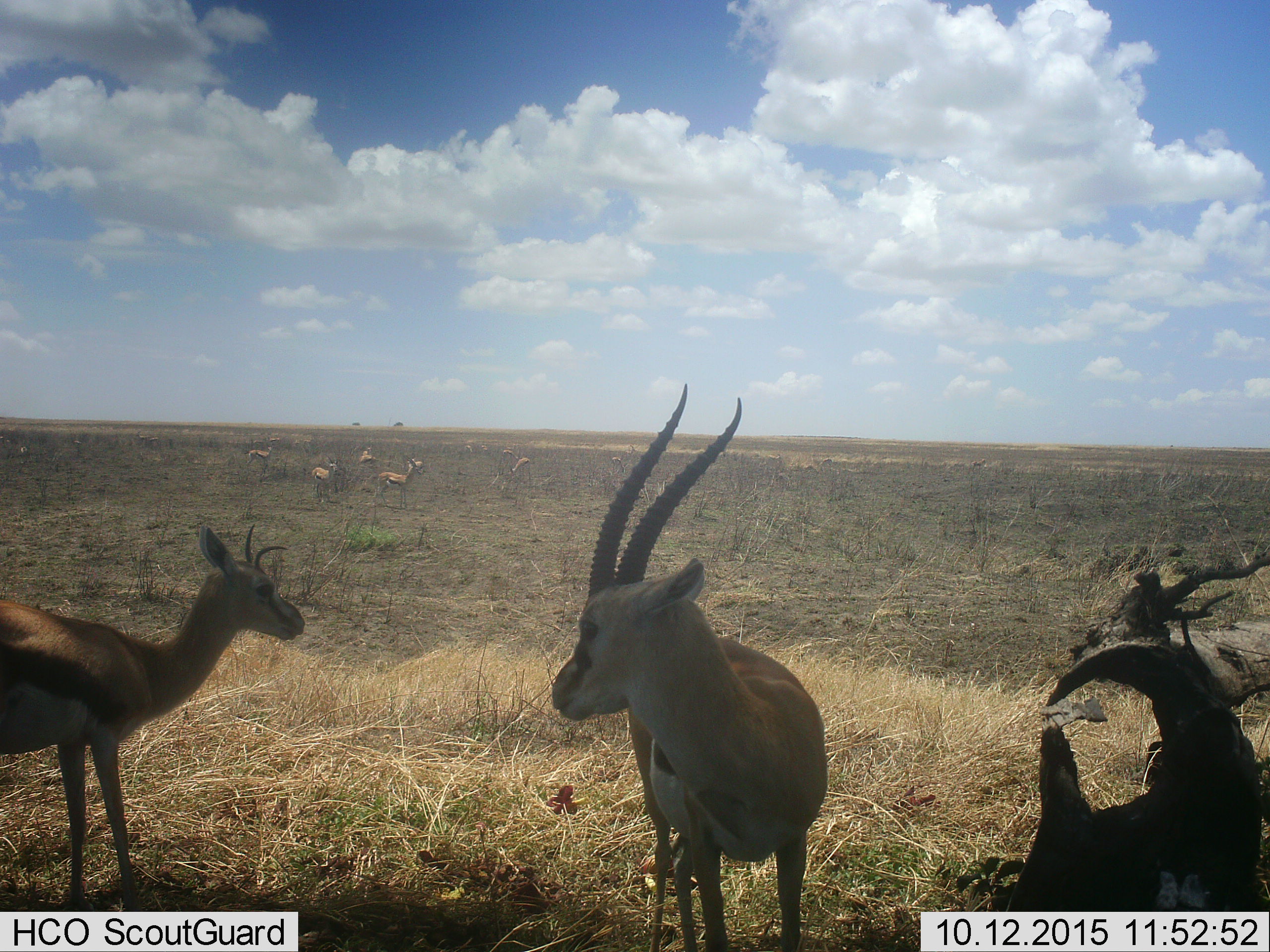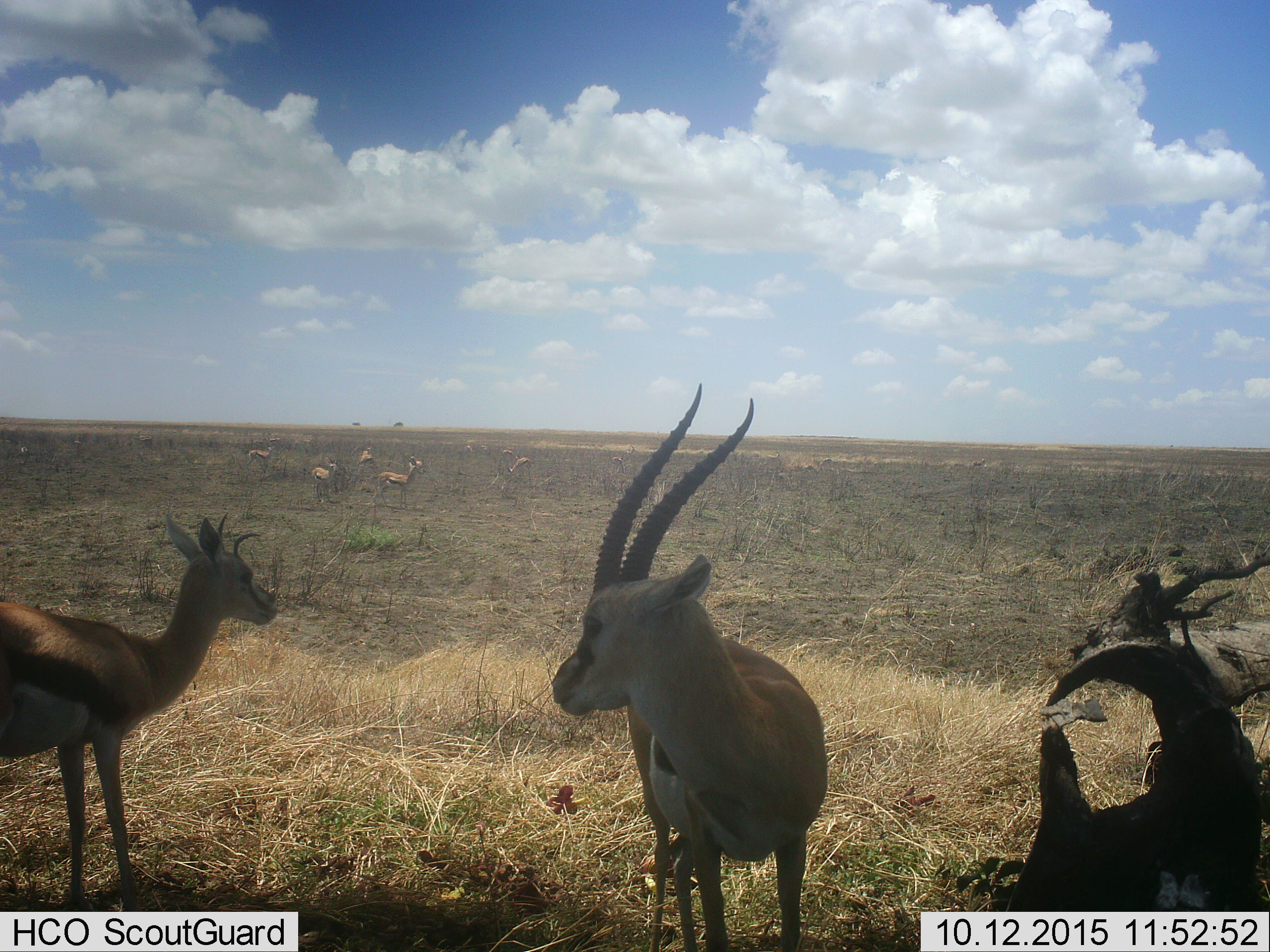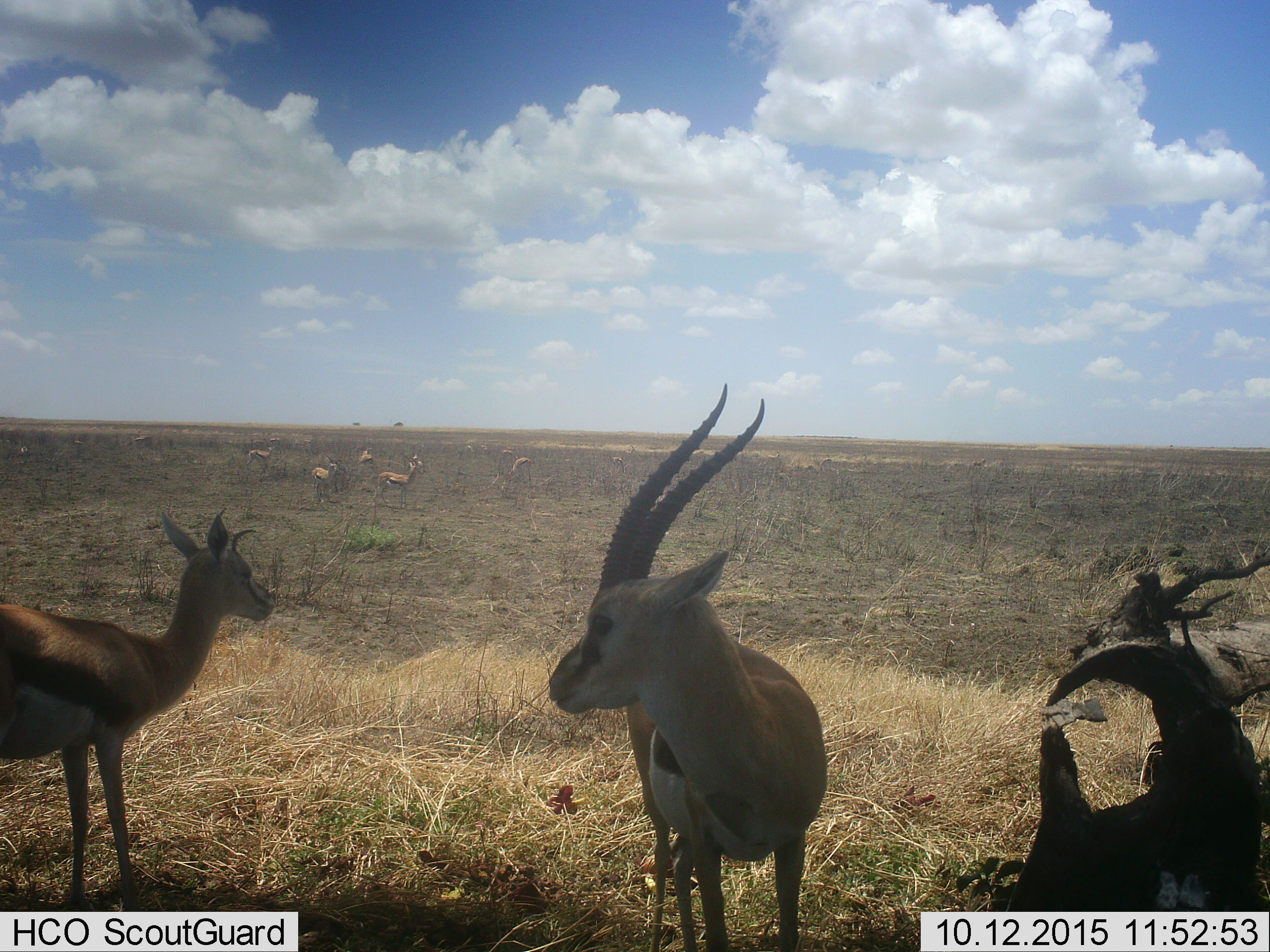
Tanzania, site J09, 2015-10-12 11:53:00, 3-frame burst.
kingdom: Animalia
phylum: Chordata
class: Mammalia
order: Artiodactyla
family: Bovidae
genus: Eudorcas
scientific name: Eudorcas thomsonii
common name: thomson's gazelle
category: gazellethomsons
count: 11-50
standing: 62%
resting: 0%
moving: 62%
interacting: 25%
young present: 0%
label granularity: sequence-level